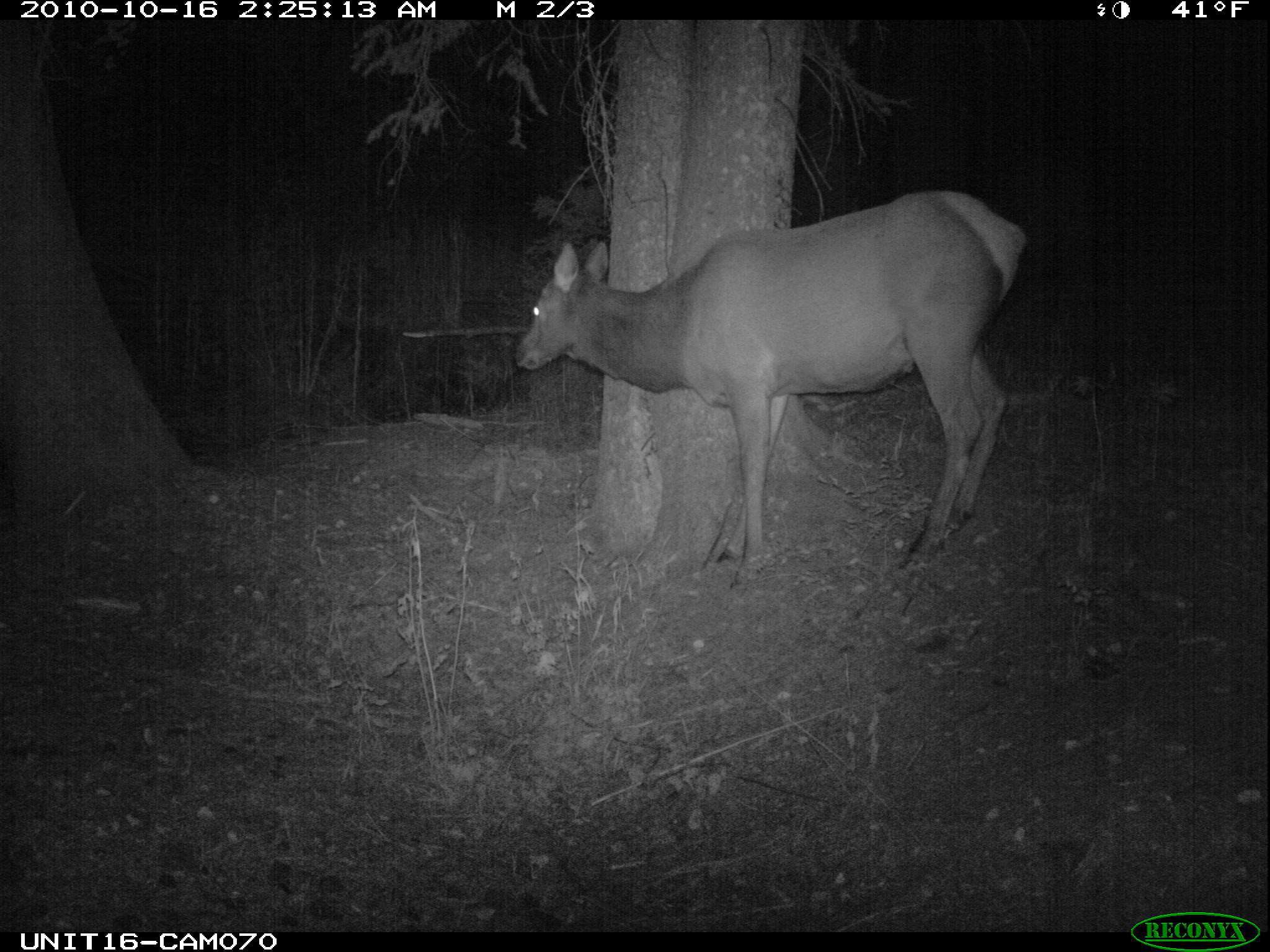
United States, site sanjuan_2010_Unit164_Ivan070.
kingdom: Animalia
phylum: Chordata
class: Mammalia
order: Artiodactyla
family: Cervidae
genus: Cervus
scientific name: Cervus elaphus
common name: red deer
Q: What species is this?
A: Cervus elaphus (red deer).